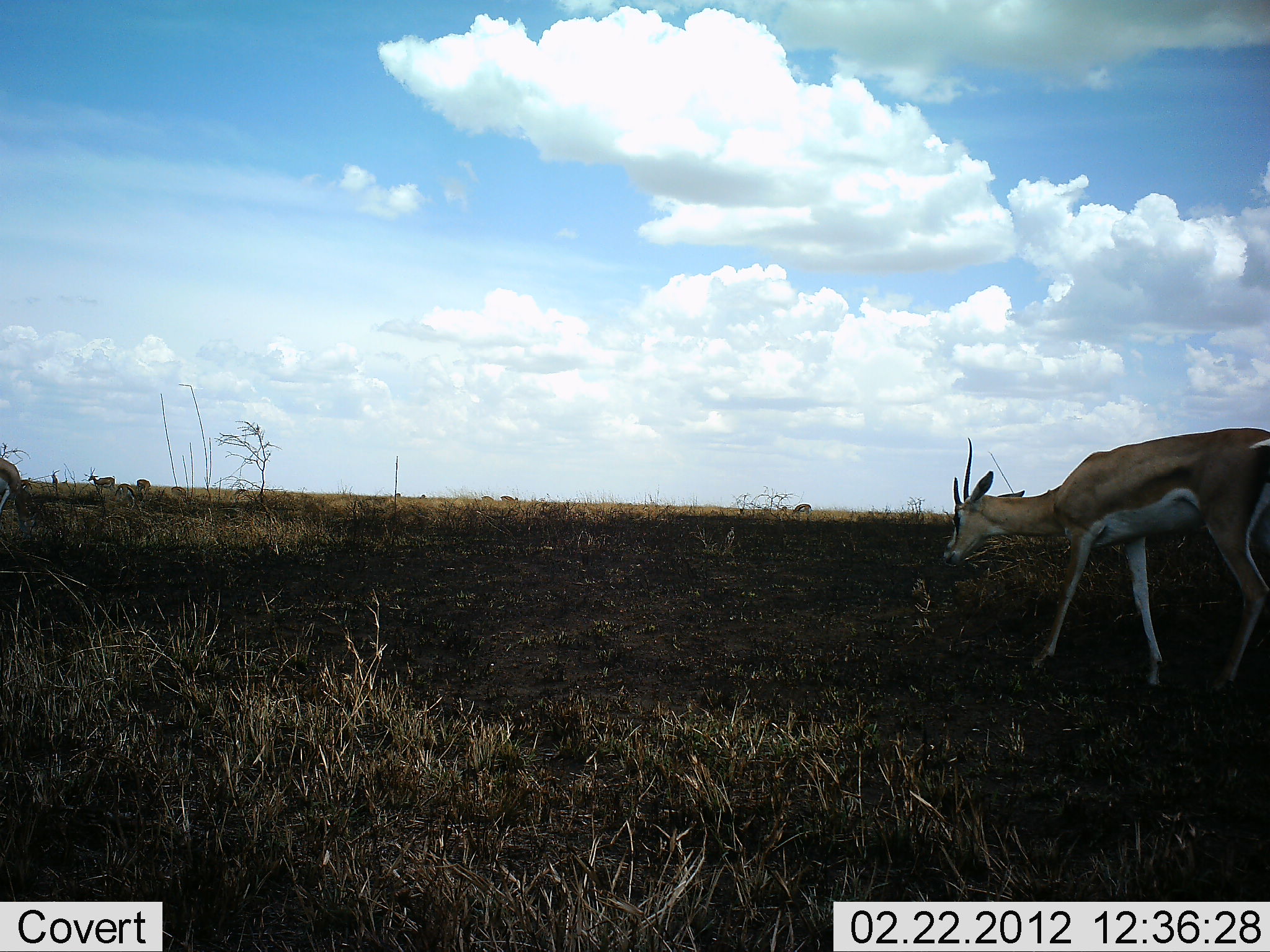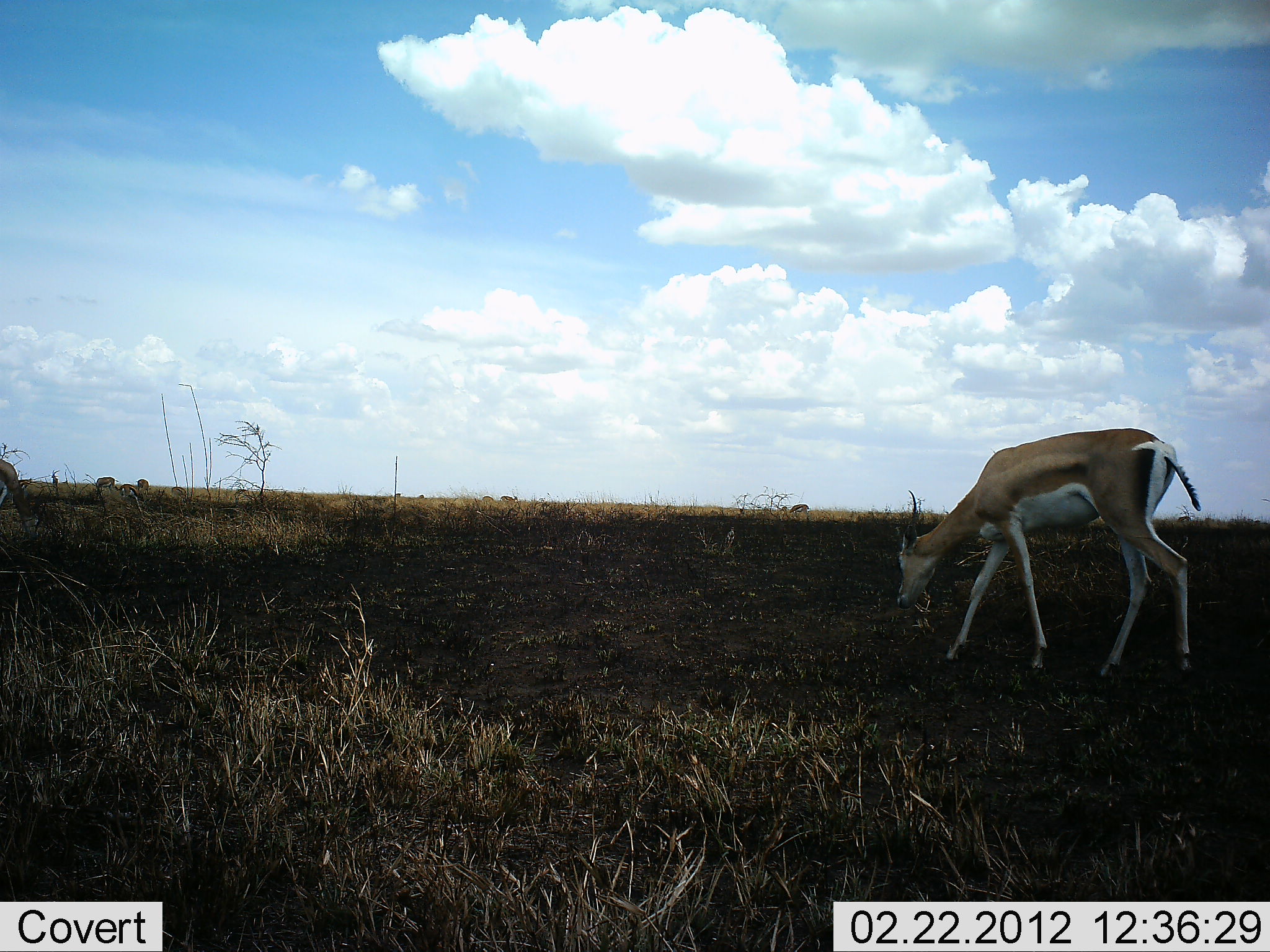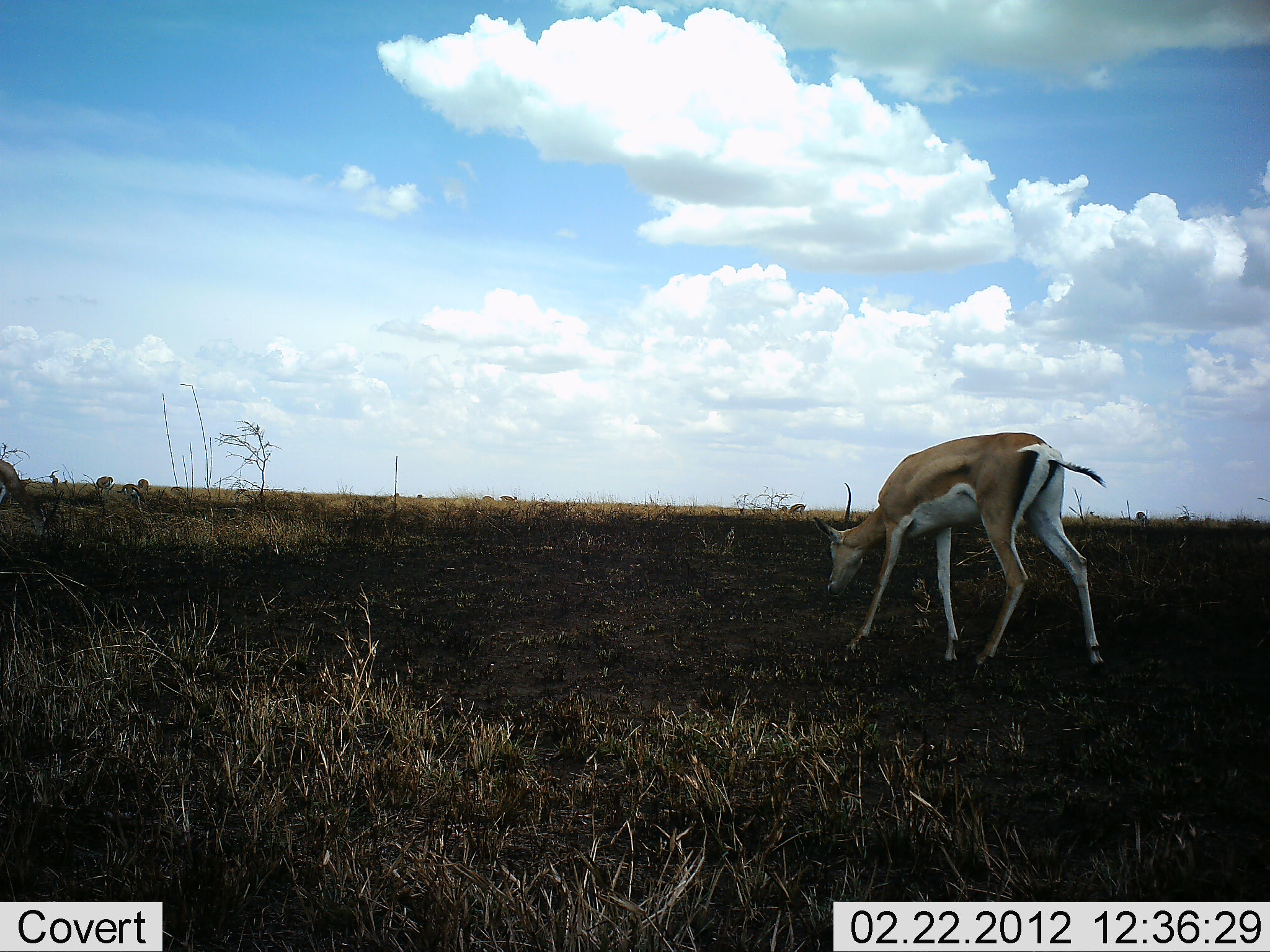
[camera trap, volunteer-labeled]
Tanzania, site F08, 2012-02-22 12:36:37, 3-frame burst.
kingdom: Animalia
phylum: Chordata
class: Mammalia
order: Artiodactyla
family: Bovidae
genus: Nanger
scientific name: Nanger granti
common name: grant's gazelle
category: gazellegrants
Gazellegrants (grant's gazelle) (Nanger granti), count 1. Behavior (volunteer vote fractions): standing 21%, resting 0%, moving 55%, interacting 0%. Young present (vote fraction): 0%. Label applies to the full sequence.